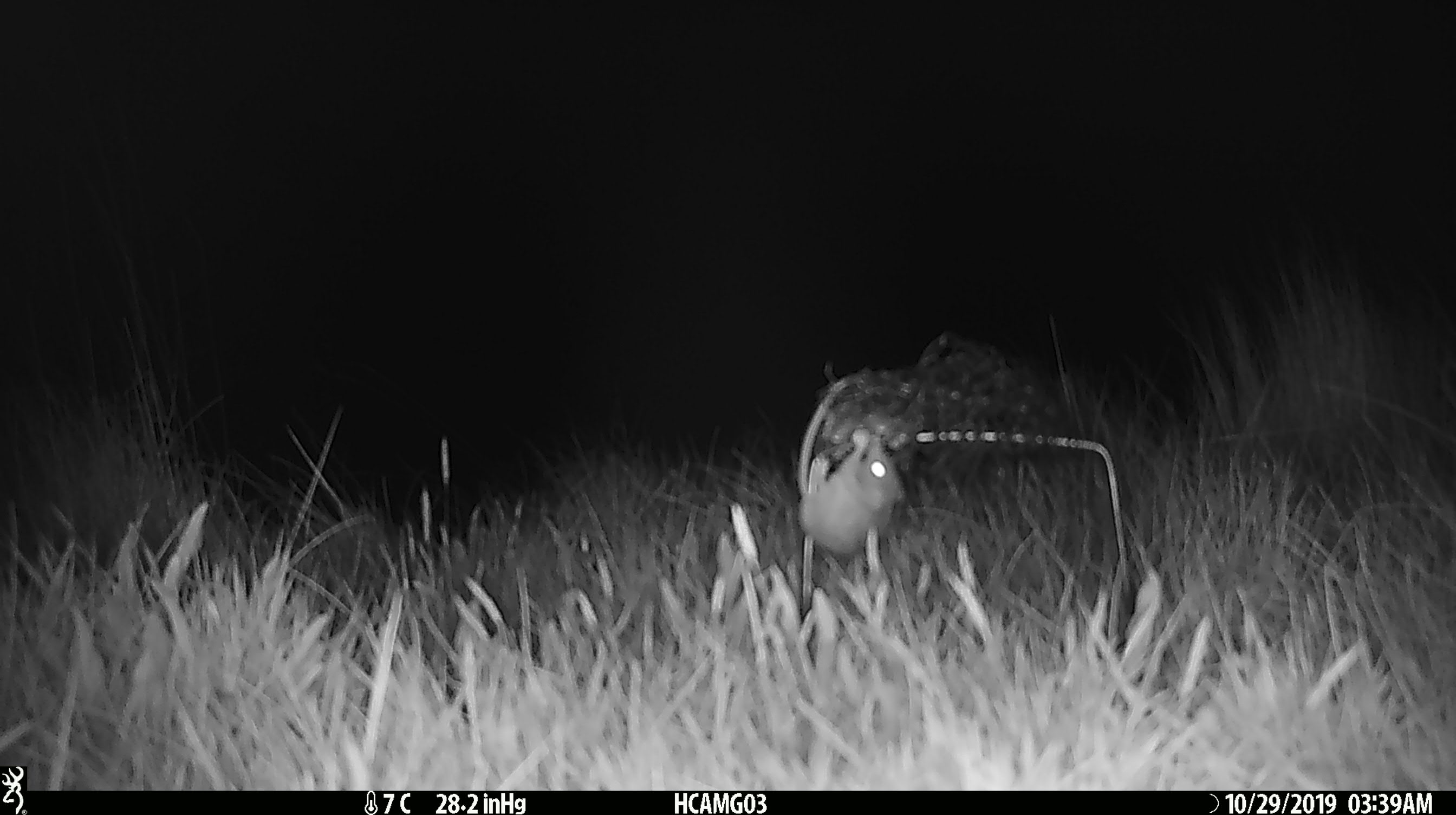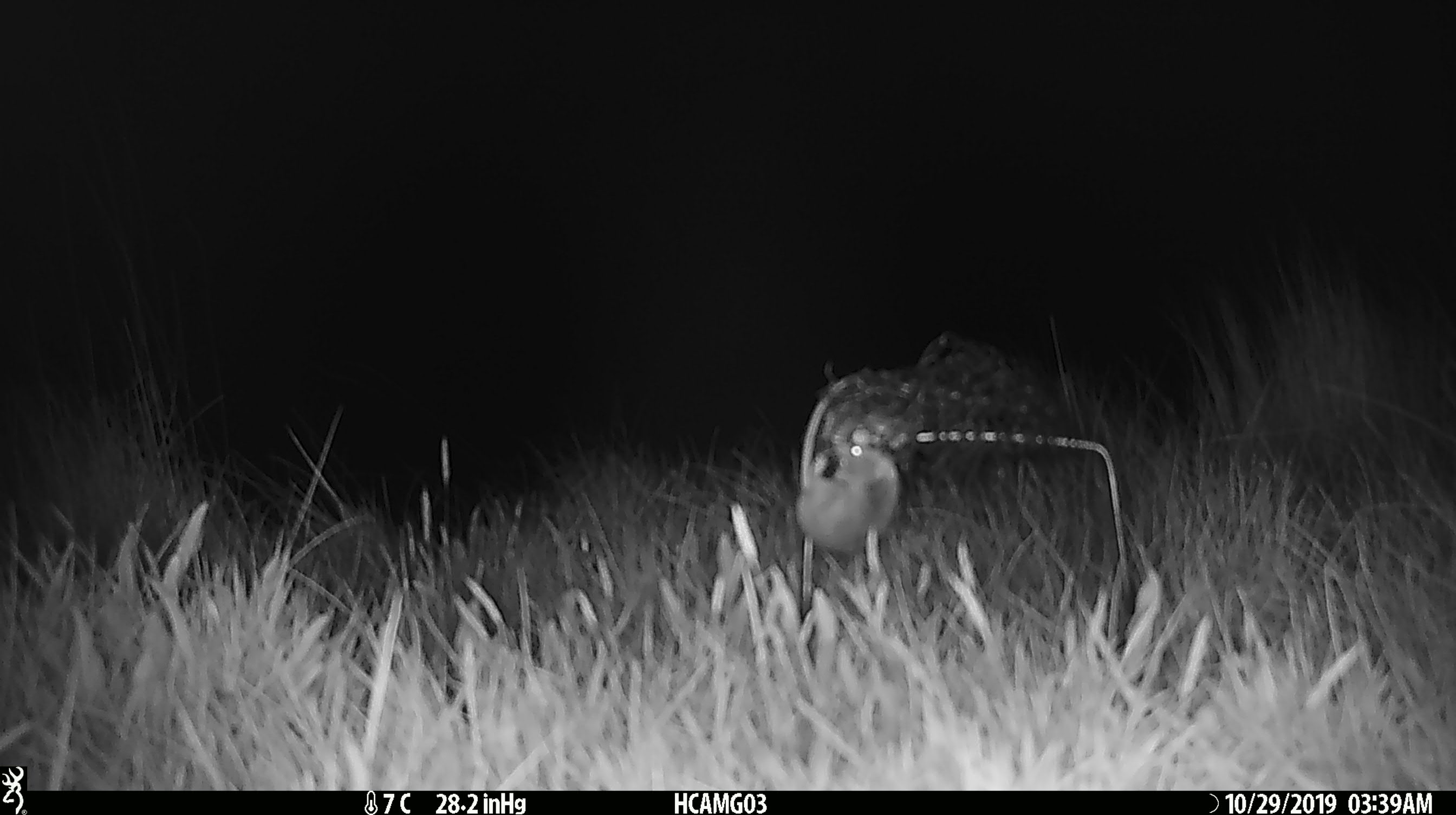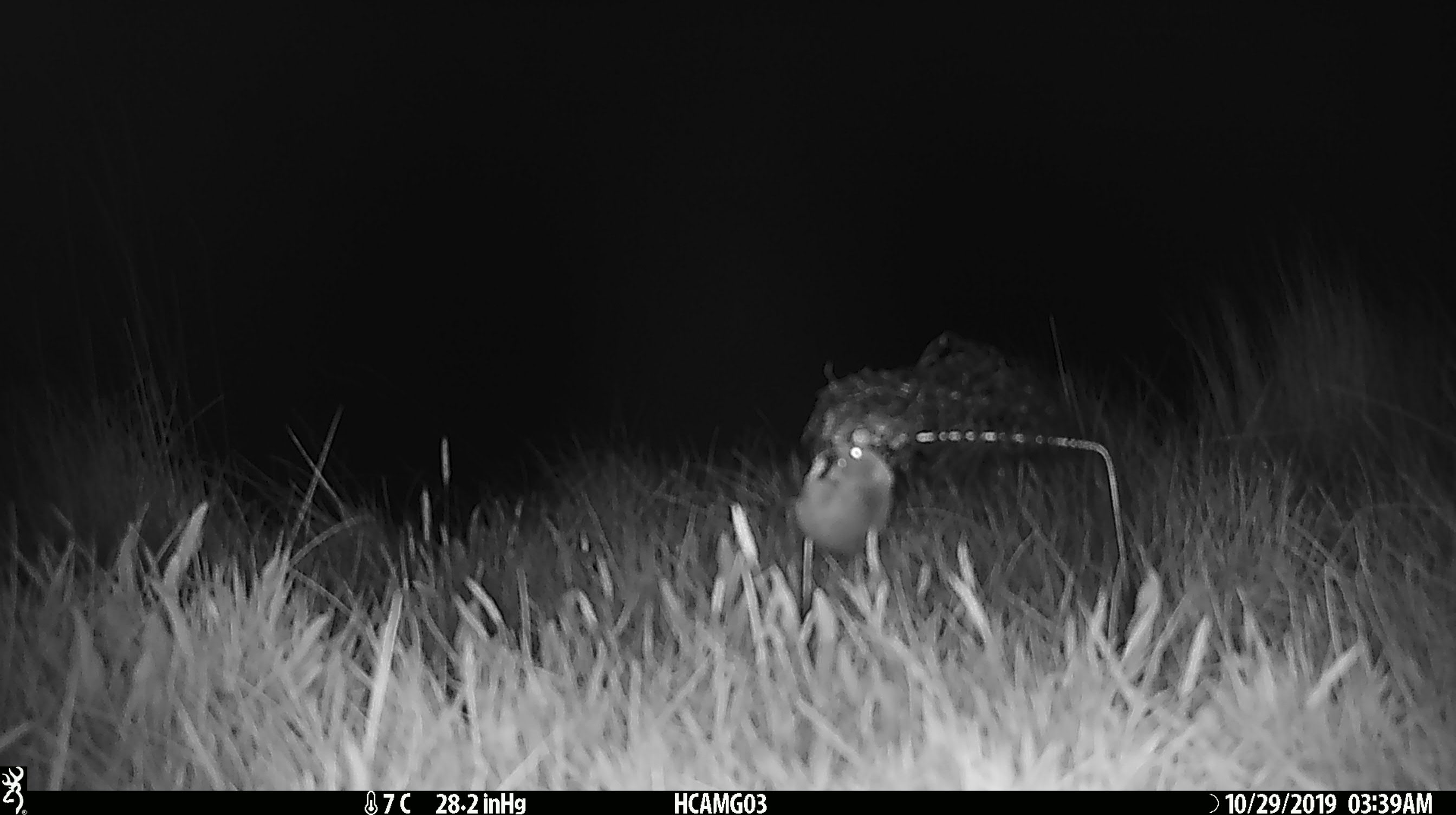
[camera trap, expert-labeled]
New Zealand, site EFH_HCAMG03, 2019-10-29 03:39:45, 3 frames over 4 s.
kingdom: Animalia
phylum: Chordata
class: Mammalia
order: Rodentia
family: Muridae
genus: Mus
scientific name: Mus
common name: mouse